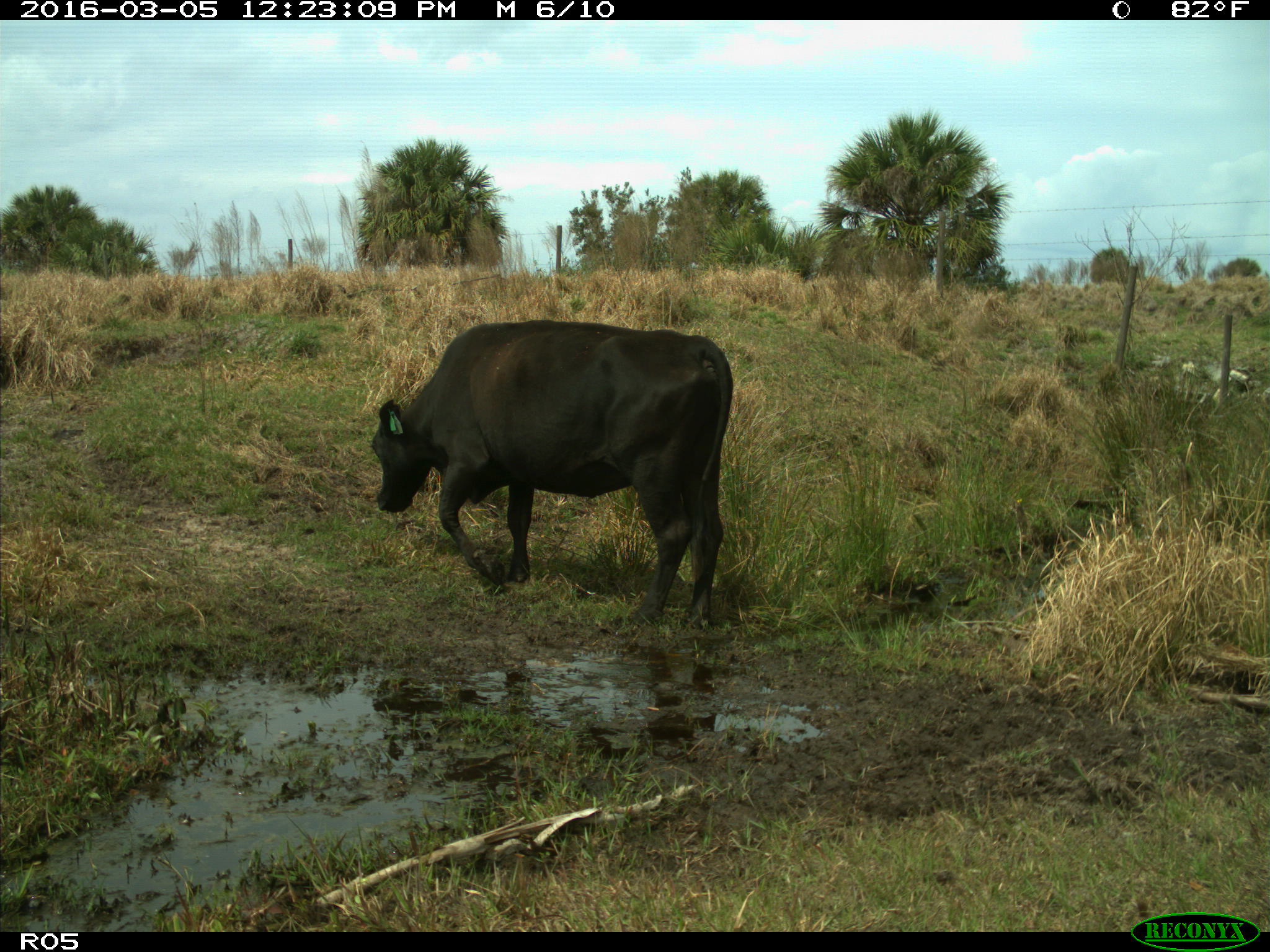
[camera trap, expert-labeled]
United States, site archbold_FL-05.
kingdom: Animalia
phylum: Chordata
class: Mammalia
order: Artiodactyla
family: Bovidae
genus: Bos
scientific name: Bos taurus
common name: domestic cow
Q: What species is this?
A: Bos taurus (domestic cow).